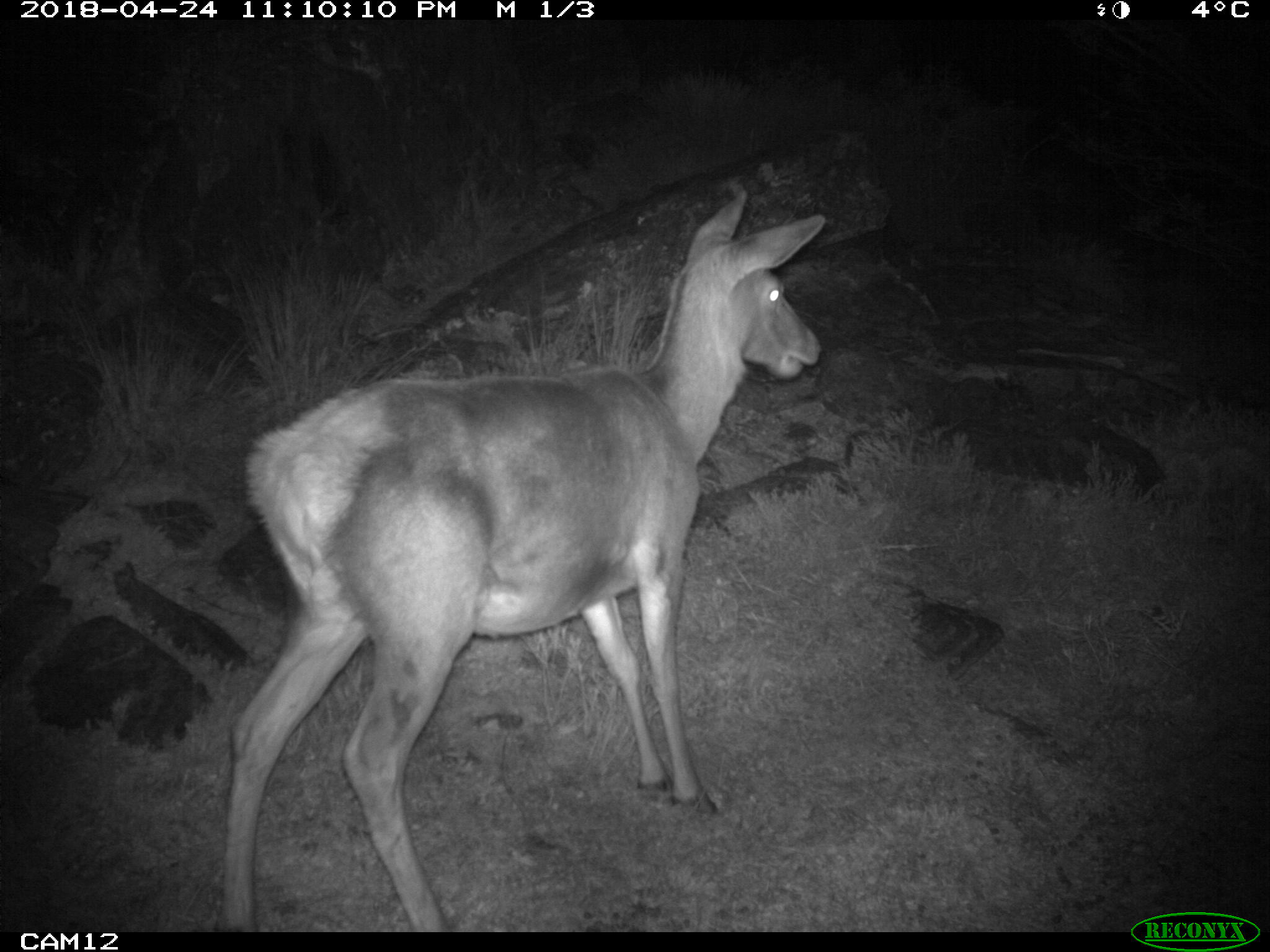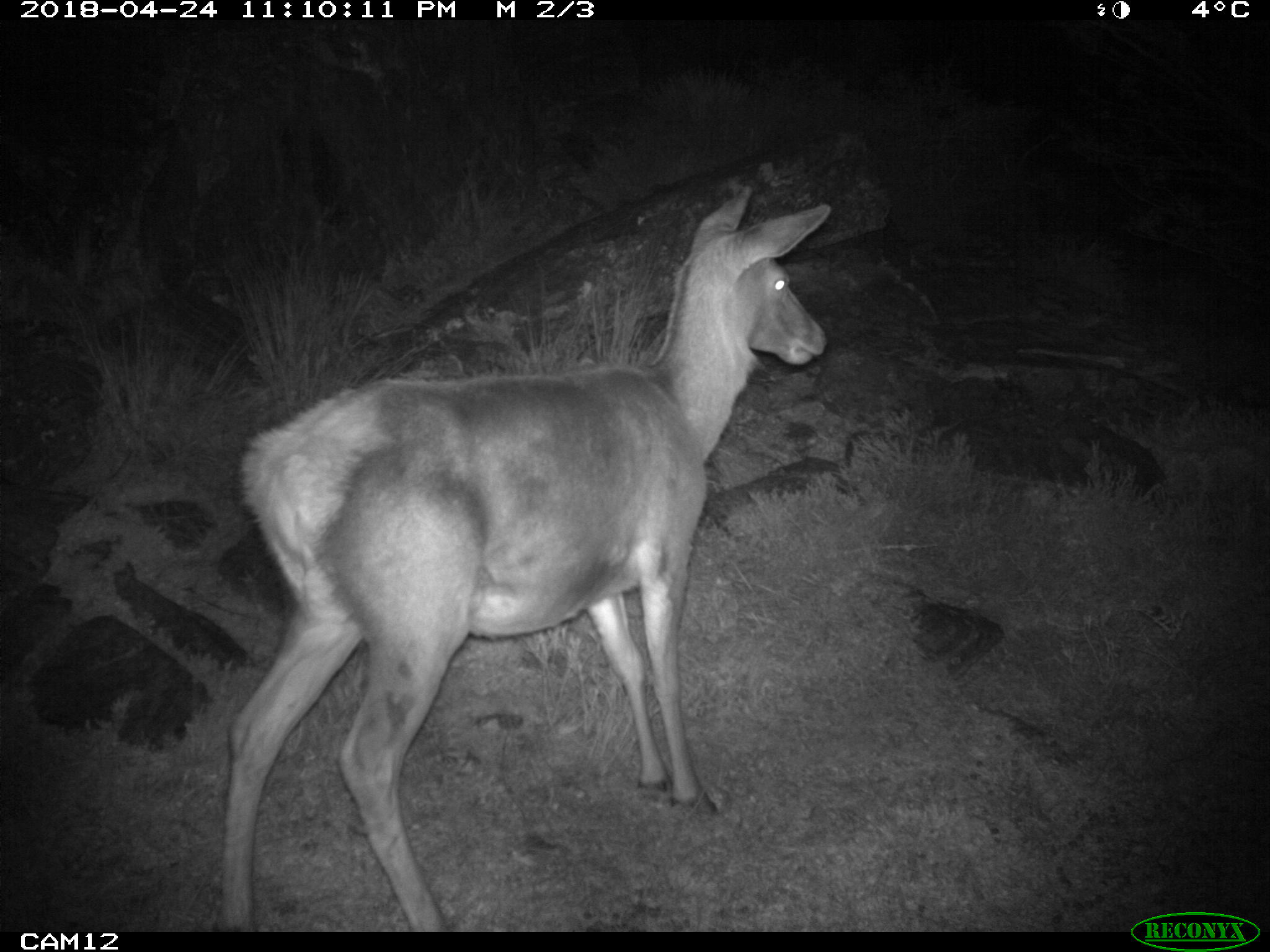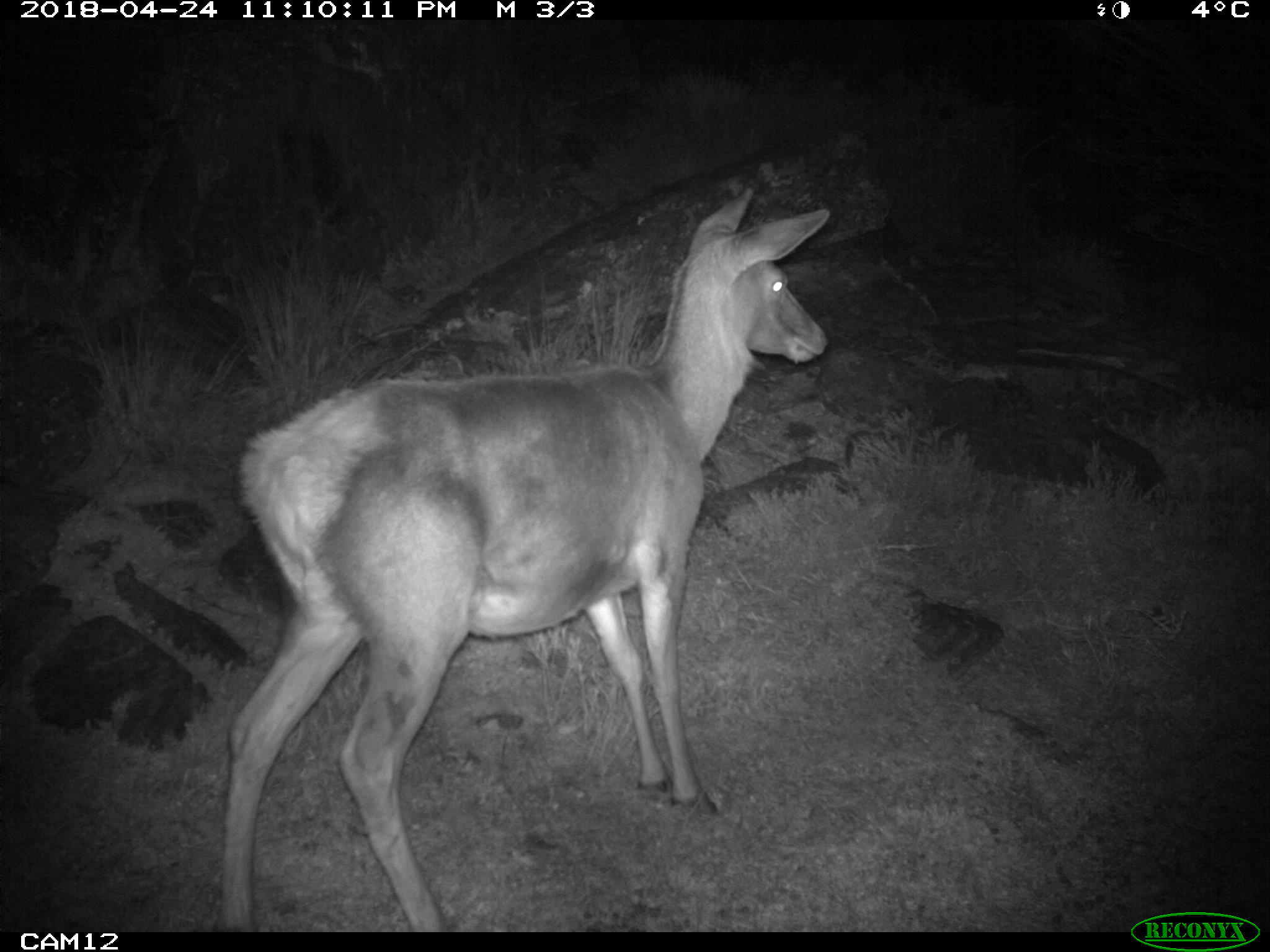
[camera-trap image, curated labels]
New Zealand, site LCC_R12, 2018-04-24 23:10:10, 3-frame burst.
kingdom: Animalia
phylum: Chordata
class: Mammalia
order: Artiodactyla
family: Cervidae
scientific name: Cervidae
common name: deer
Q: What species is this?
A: Deer (Cervidae).